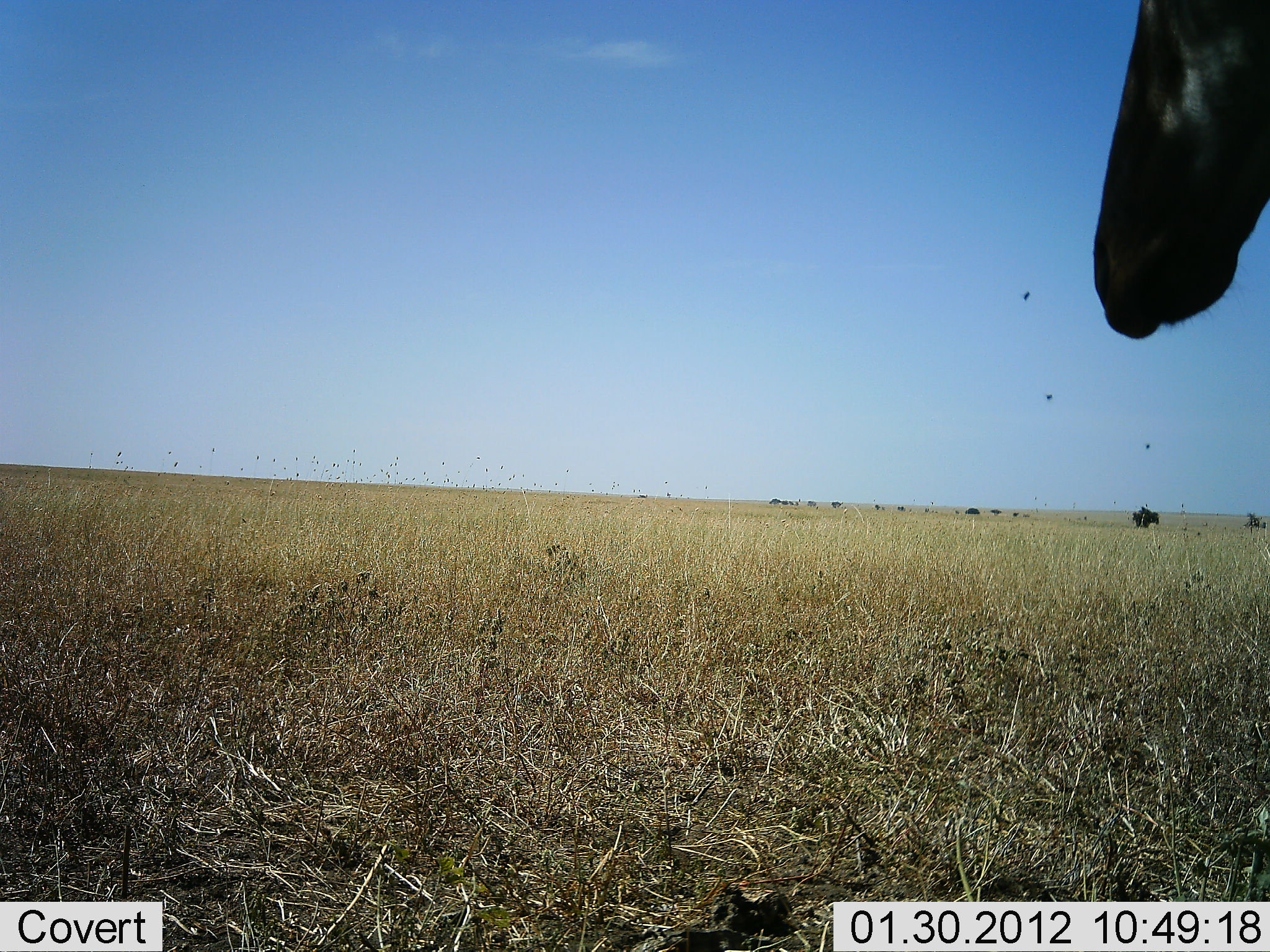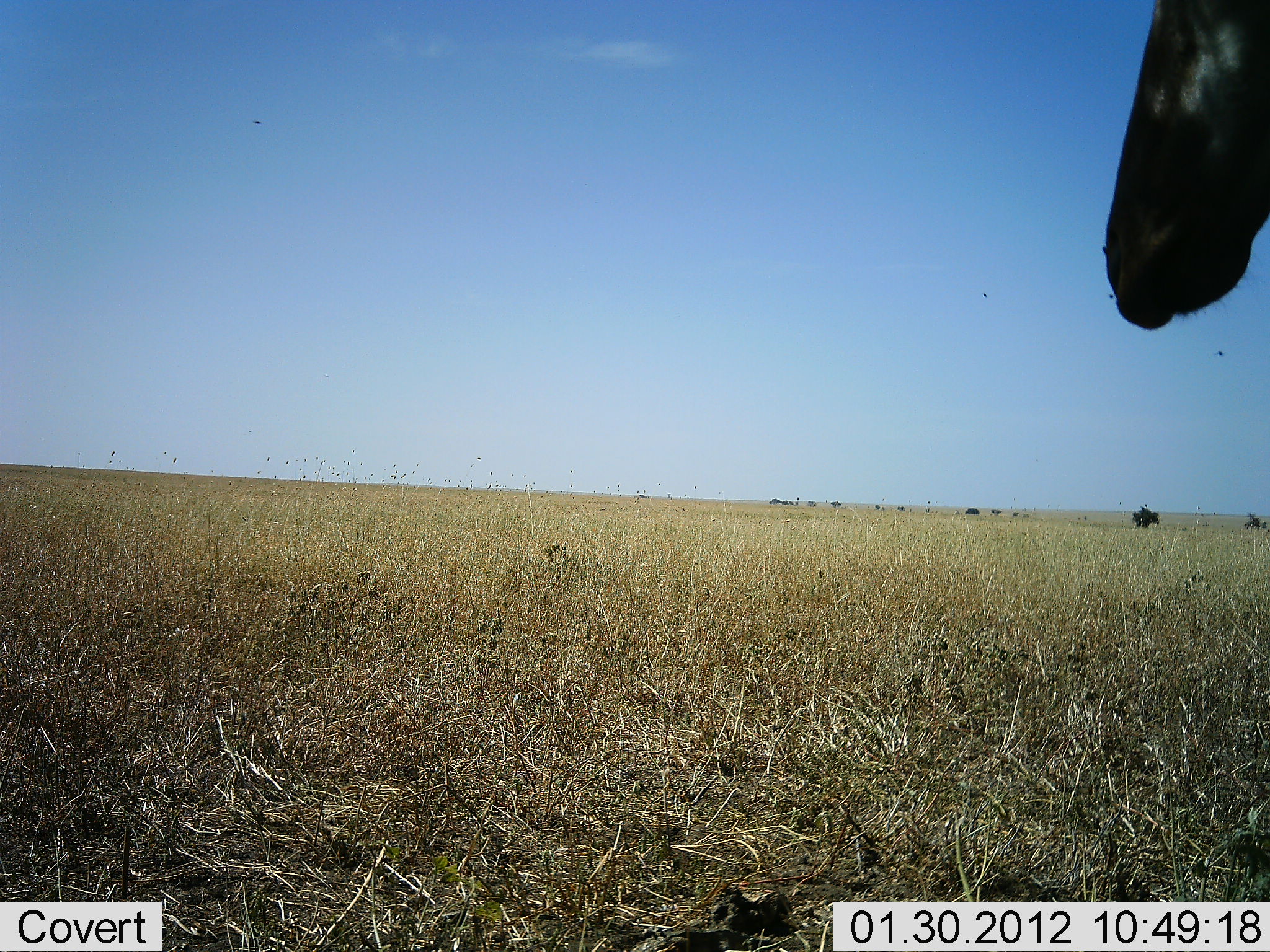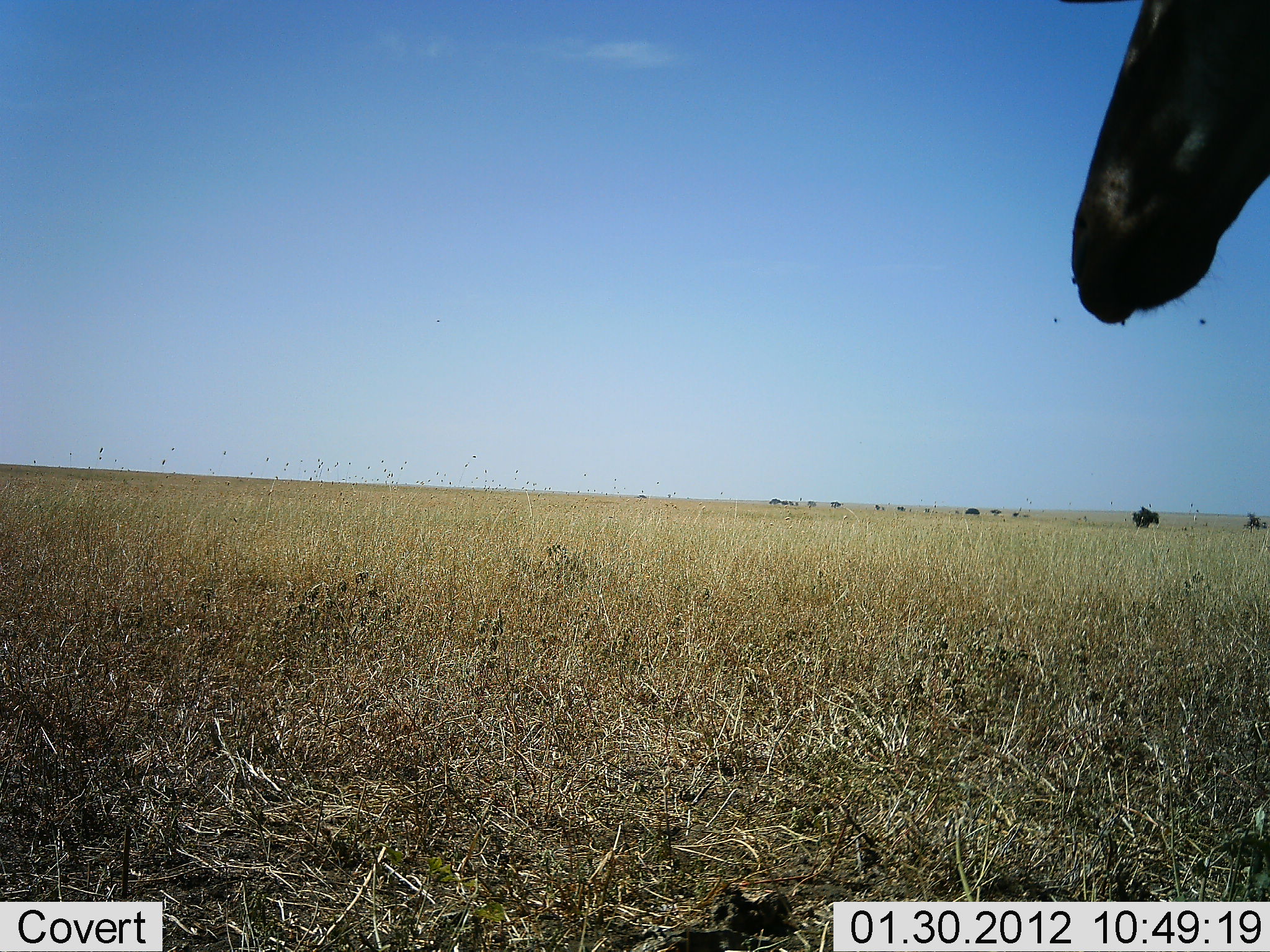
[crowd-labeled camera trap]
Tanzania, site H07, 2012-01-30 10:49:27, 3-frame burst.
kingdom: Animalia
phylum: Chordata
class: Mammalia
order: Artiodactyla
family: Bovidae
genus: Alcelaphus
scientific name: Alcelaphus buselaphus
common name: hartebeest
Hartebeest (Alcelaphus buselaphus), count 1. Behavior (volunteer vote fractions): standing 85%, resting 8%, moving 8%, interacting 0%. Young present (vote fraction): 0%. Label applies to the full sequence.